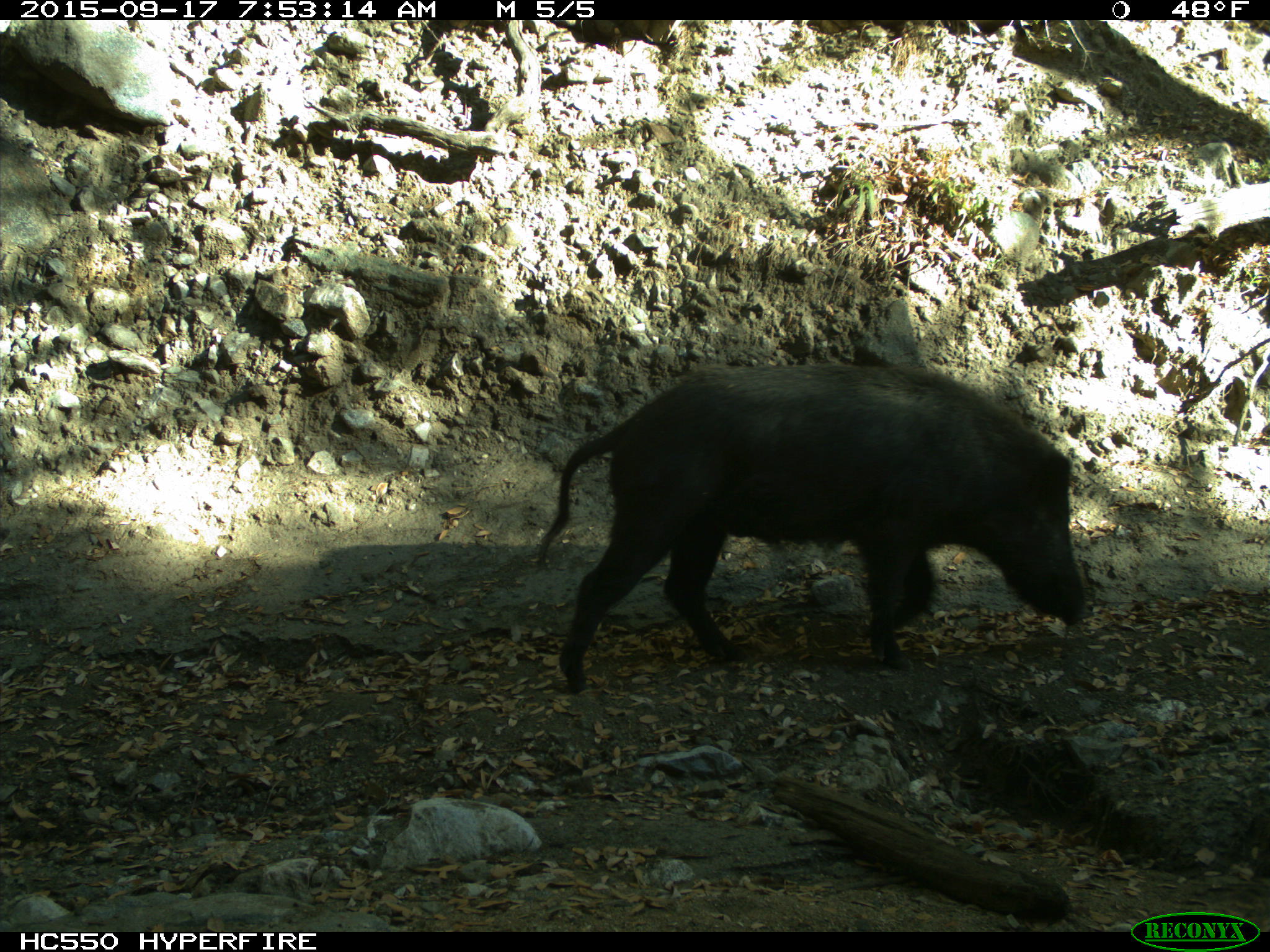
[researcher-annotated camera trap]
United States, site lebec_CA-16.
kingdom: Animalia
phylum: Chordata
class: Mammalia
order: Artiodactyla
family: Suidae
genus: Sus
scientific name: Sus scrofa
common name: wild boar